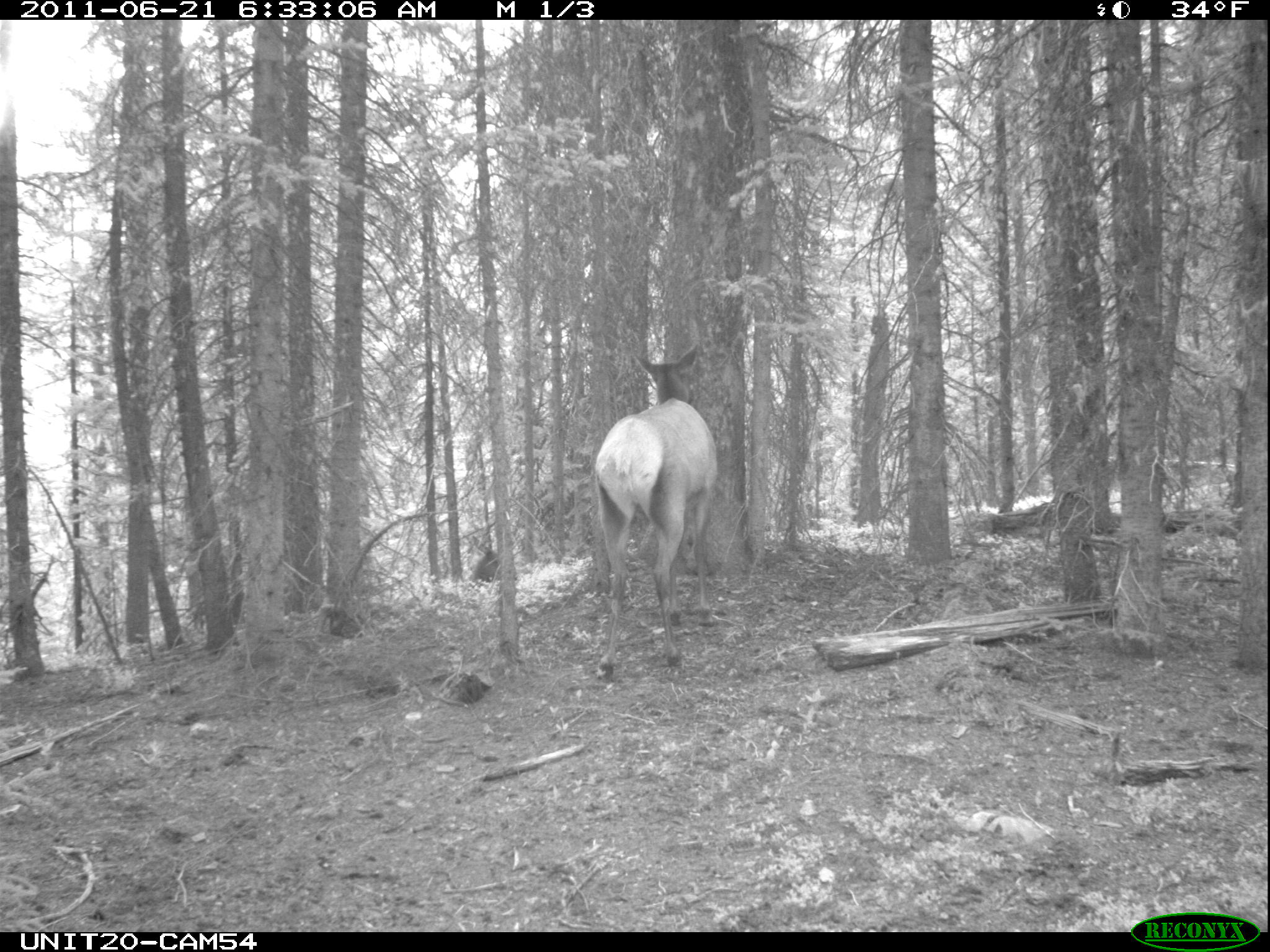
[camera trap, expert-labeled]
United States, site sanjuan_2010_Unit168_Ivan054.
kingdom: Animalia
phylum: Chordata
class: Mammalia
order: Artiodactyla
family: Cervidae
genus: Cervus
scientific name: Cervus elaphus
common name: red deer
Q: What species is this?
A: Cervus elaphus (red deer).